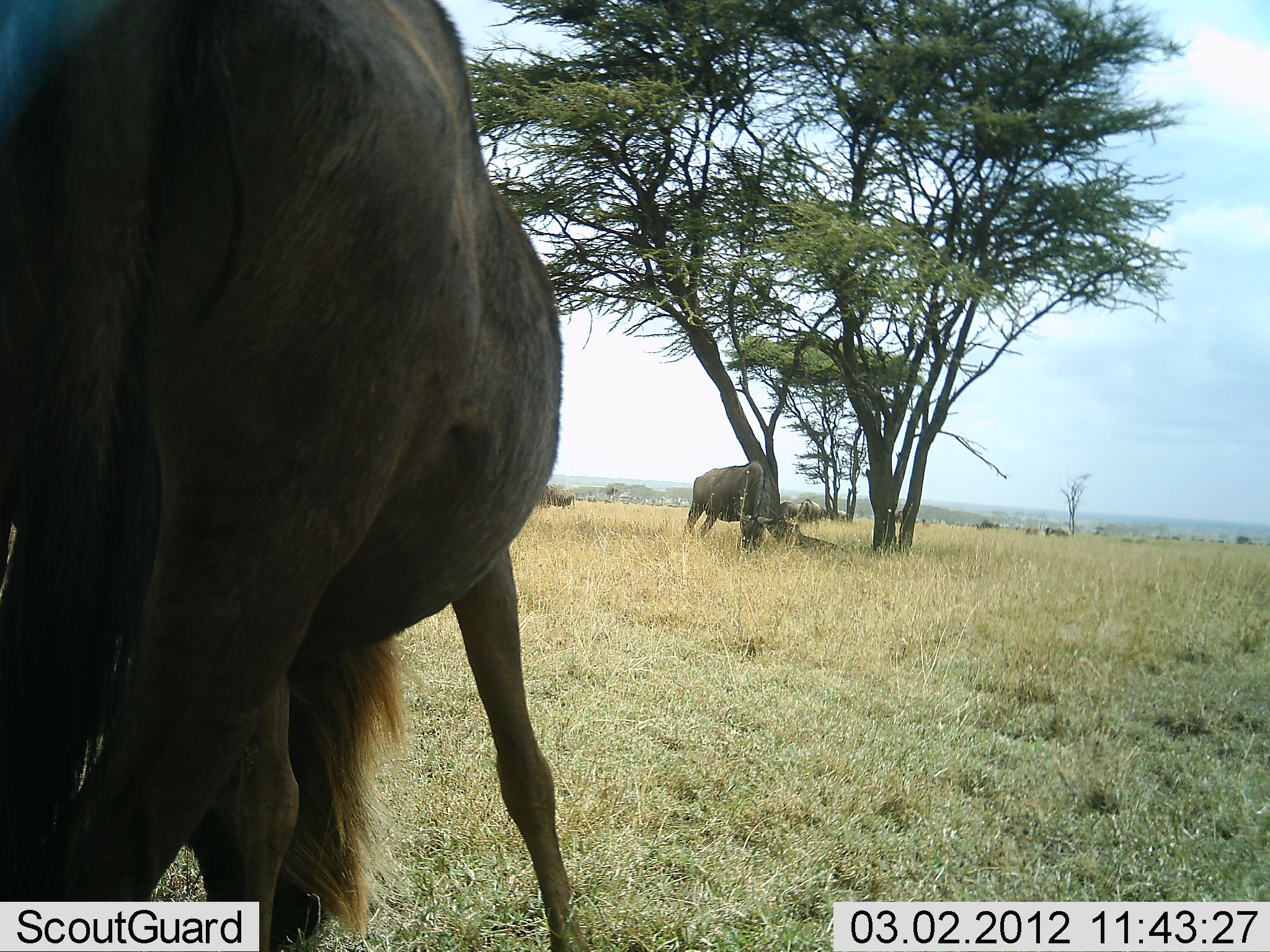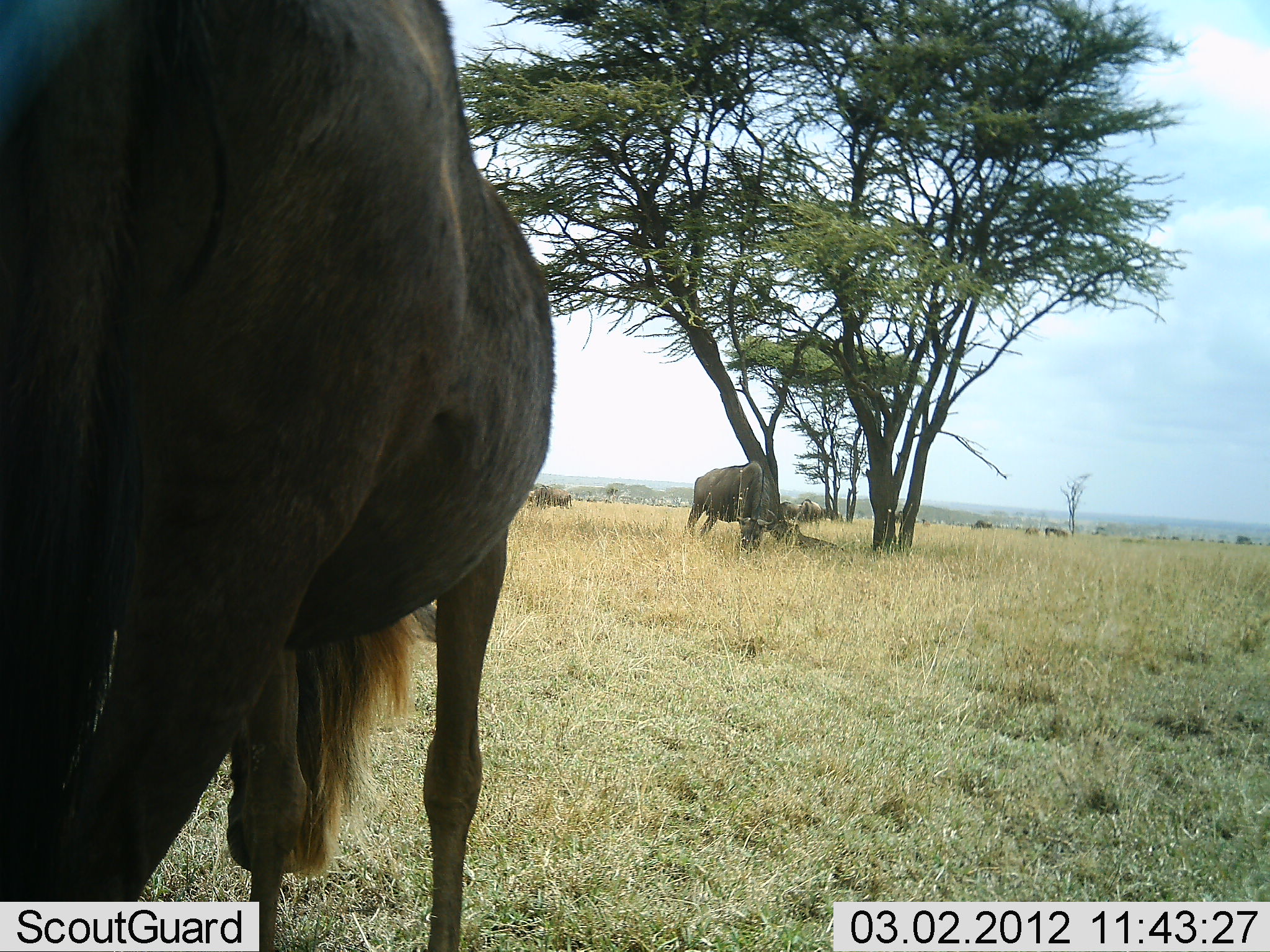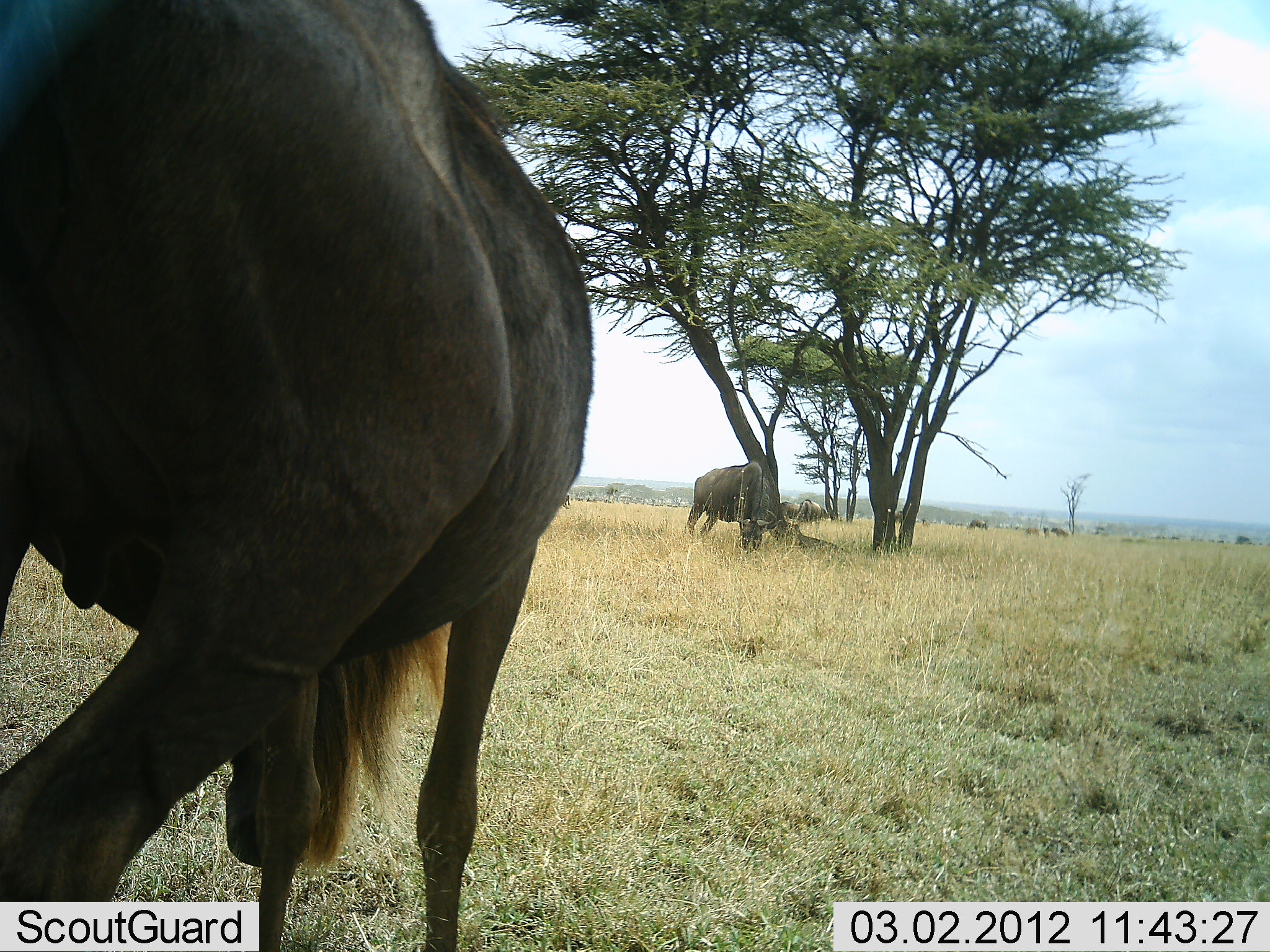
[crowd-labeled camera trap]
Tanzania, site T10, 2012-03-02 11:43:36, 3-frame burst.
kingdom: Animalia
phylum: Chordata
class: Mammalia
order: Artiodactyla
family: Bovidae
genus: Connochaetes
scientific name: Connochaetes taurinus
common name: blue wildebeest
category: wildebeest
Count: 3.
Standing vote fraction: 67%.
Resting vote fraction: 10%.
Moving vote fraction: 10%.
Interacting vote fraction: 0%.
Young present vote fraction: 10%.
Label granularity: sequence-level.